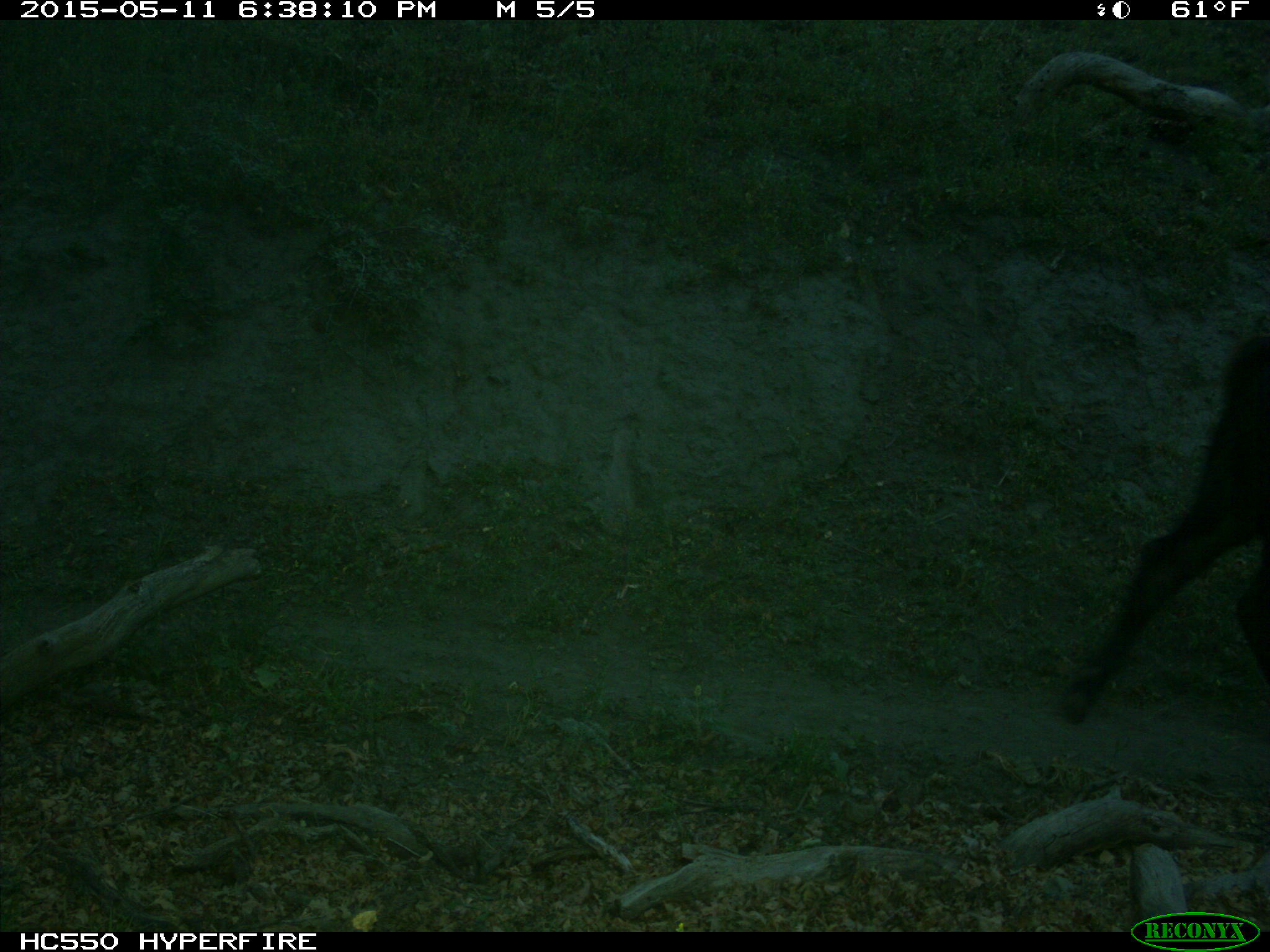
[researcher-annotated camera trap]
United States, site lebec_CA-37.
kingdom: Animalia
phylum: Chordata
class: Mammalia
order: Artiodactyla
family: Bovidae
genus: Bos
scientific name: Bos taurus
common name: domestic cow